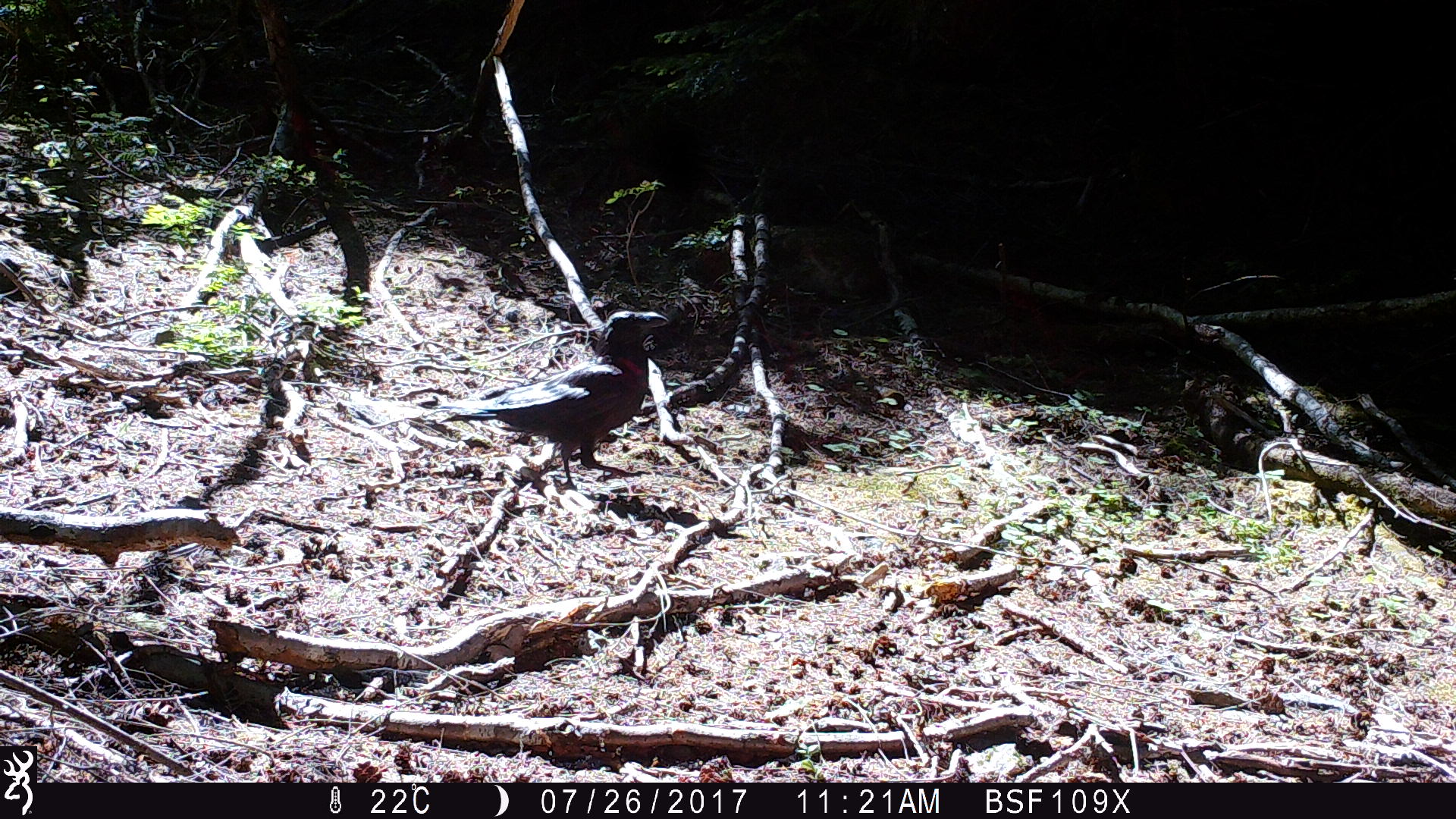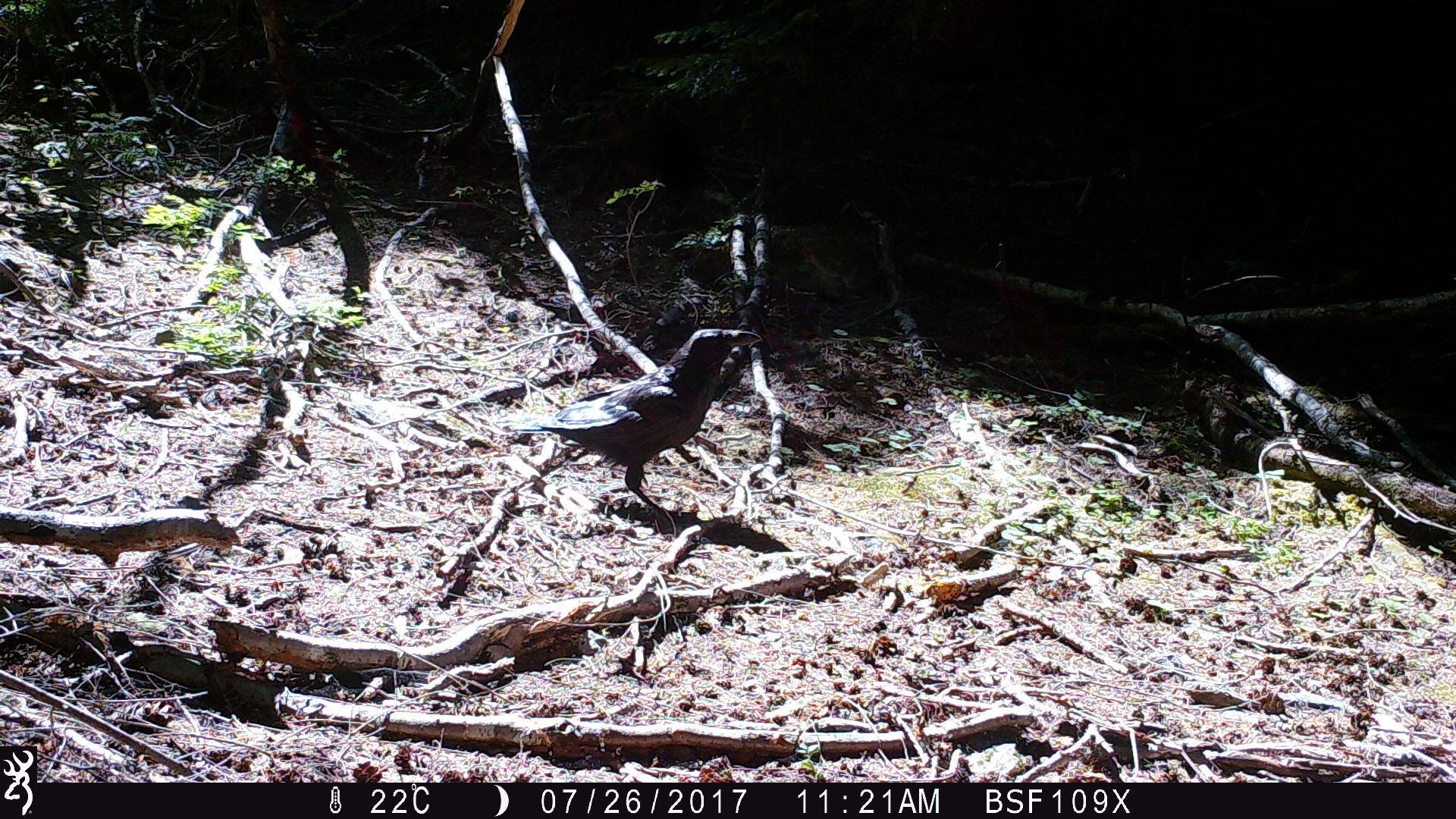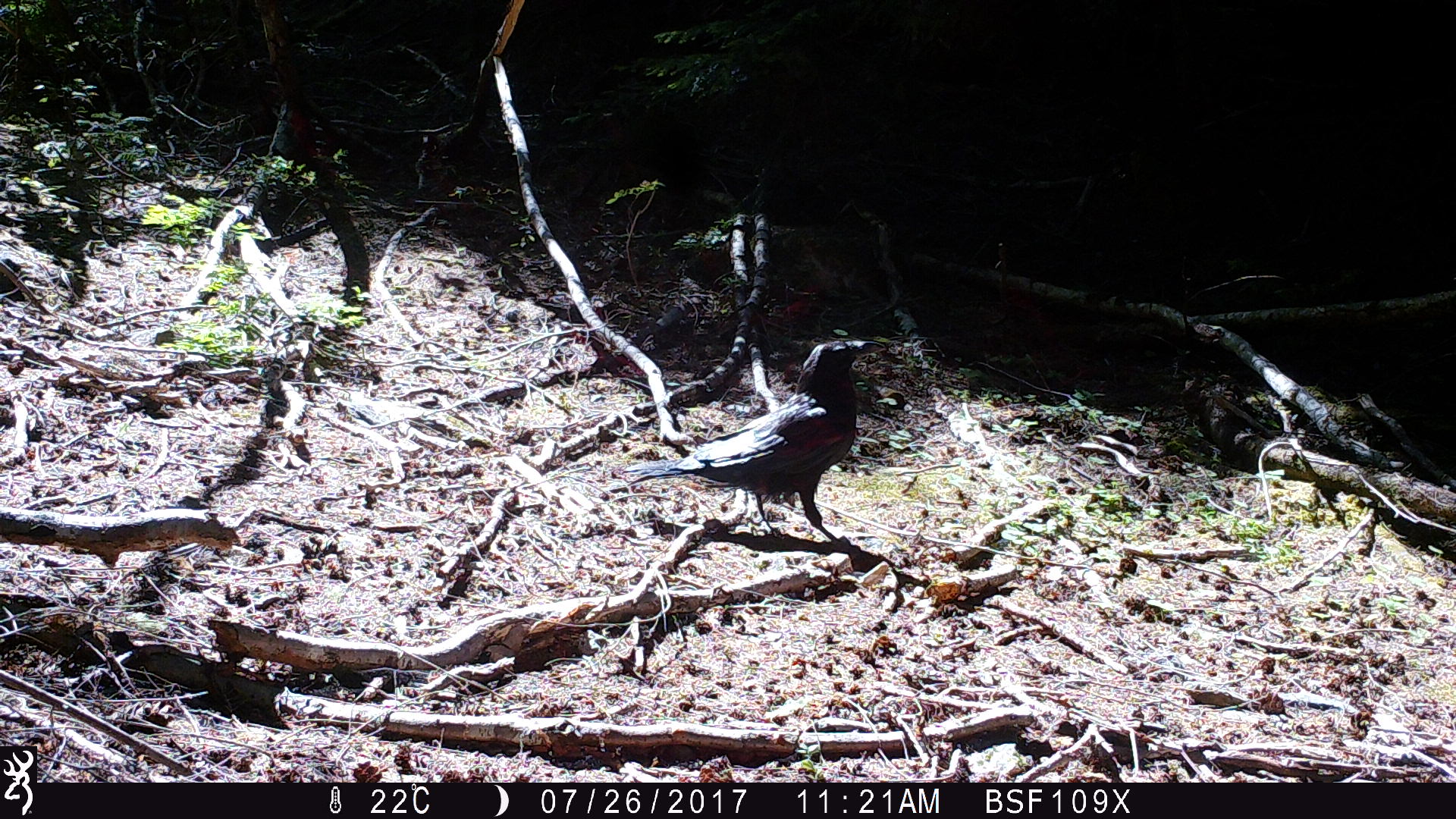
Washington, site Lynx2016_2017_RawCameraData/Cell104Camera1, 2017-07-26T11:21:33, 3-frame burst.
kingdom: Animalia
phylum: Chordata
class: Aves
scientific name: Aves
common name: birds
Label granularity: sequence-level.